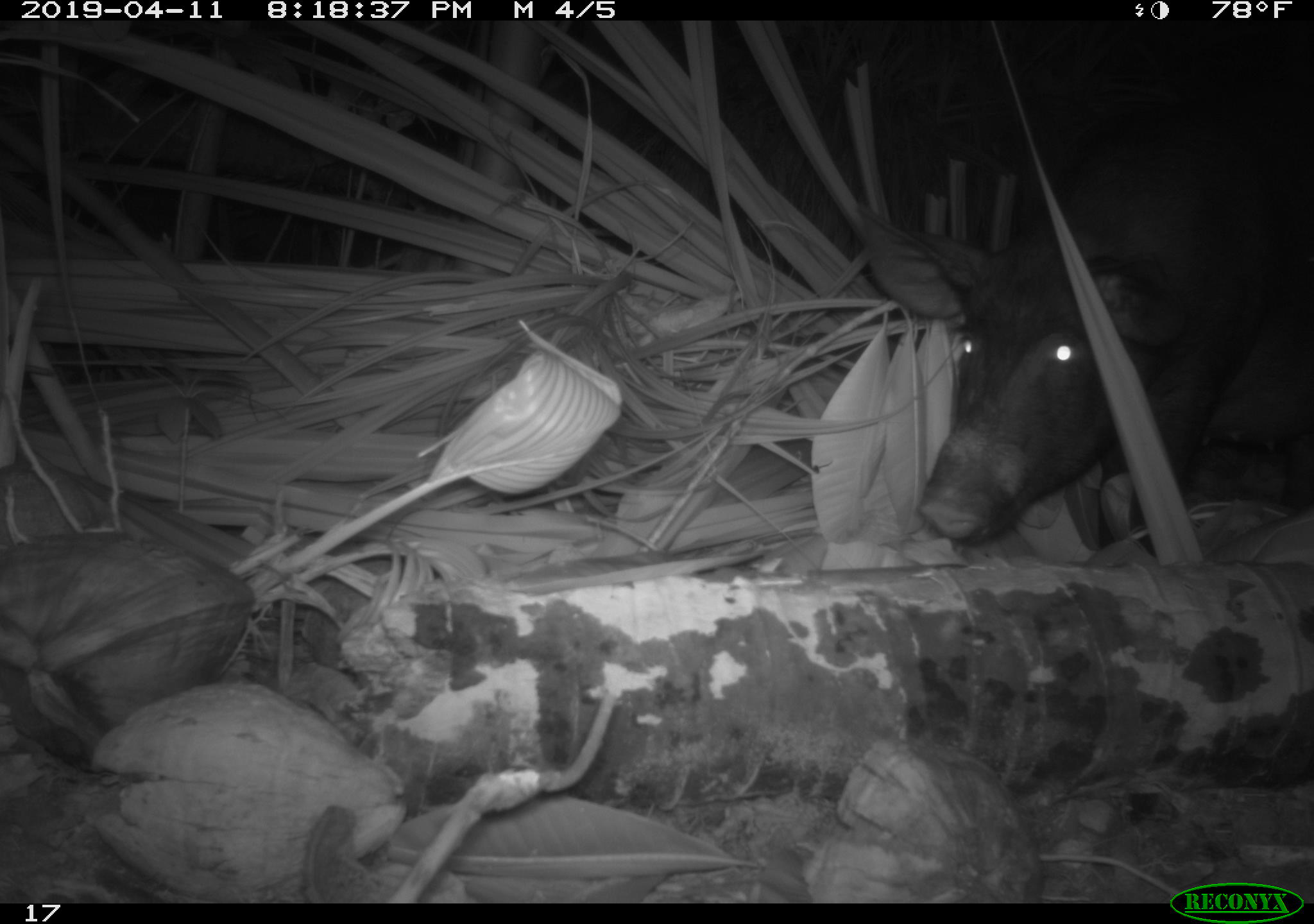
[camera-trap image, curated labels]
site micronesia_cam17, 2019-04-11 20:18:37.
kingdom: Animalia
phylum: Chordata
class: Mammalia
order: Artiodactyla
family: Suidae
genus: Sus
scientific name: Sus scrofa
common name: pig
Pig (Sus scrofa).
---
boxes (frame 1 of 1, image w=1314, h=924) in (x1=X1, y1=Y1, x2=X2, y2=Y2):
pig: (x1=785, y1=63, x2=1301, y2=559)